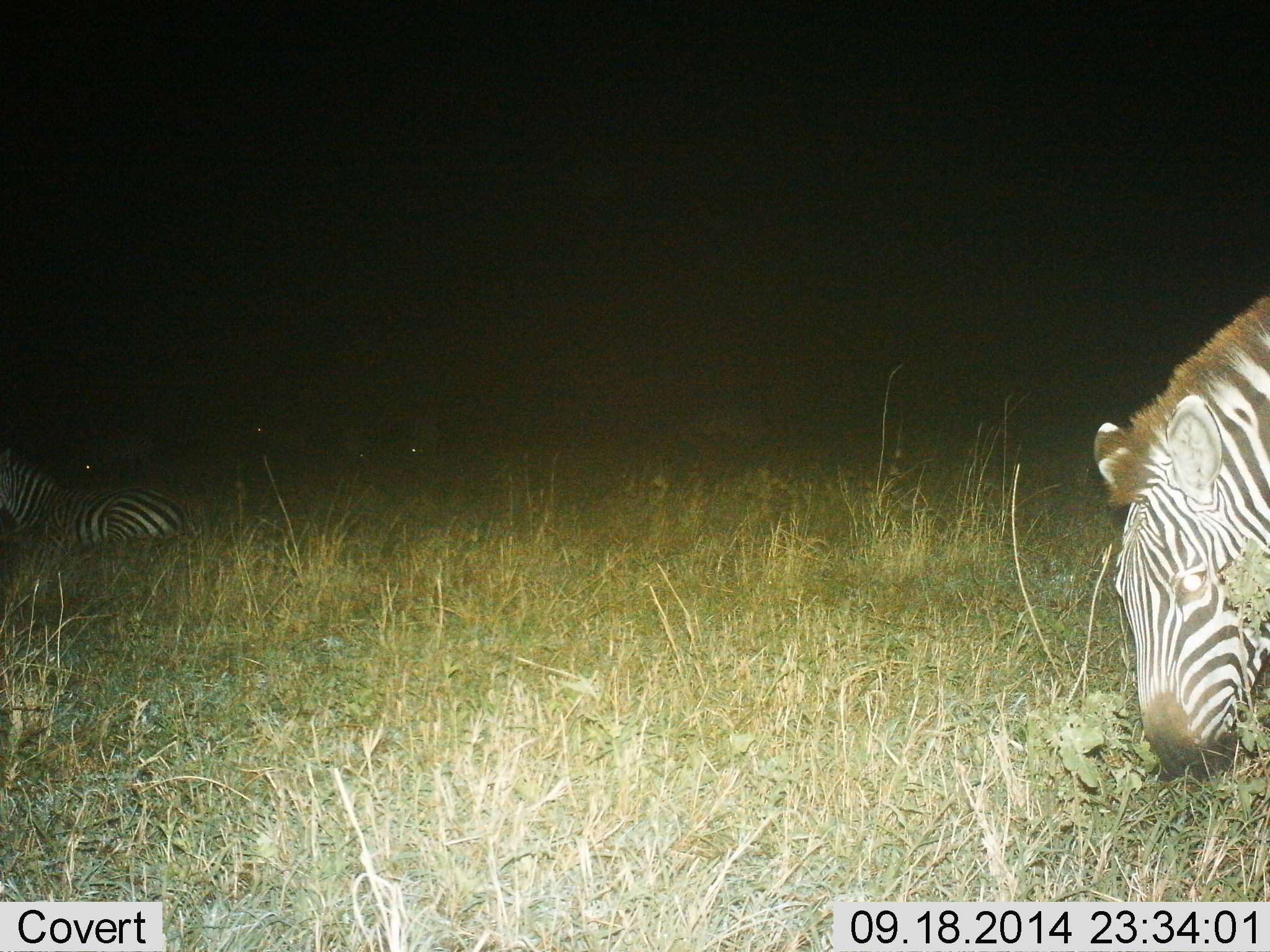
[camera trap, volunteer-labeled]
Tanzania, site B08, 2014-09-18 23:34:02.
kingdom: Animalia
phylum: Chordata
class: Mammalia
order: Perissodactyla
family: Equidae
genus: Equus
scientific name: Equus quagga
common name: plains zebra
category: zebra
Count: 2.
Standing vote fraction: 20%.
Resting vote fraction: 60%.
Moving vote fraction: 10%.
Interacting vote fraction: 0%.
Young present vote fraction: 0%.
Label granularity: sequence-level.